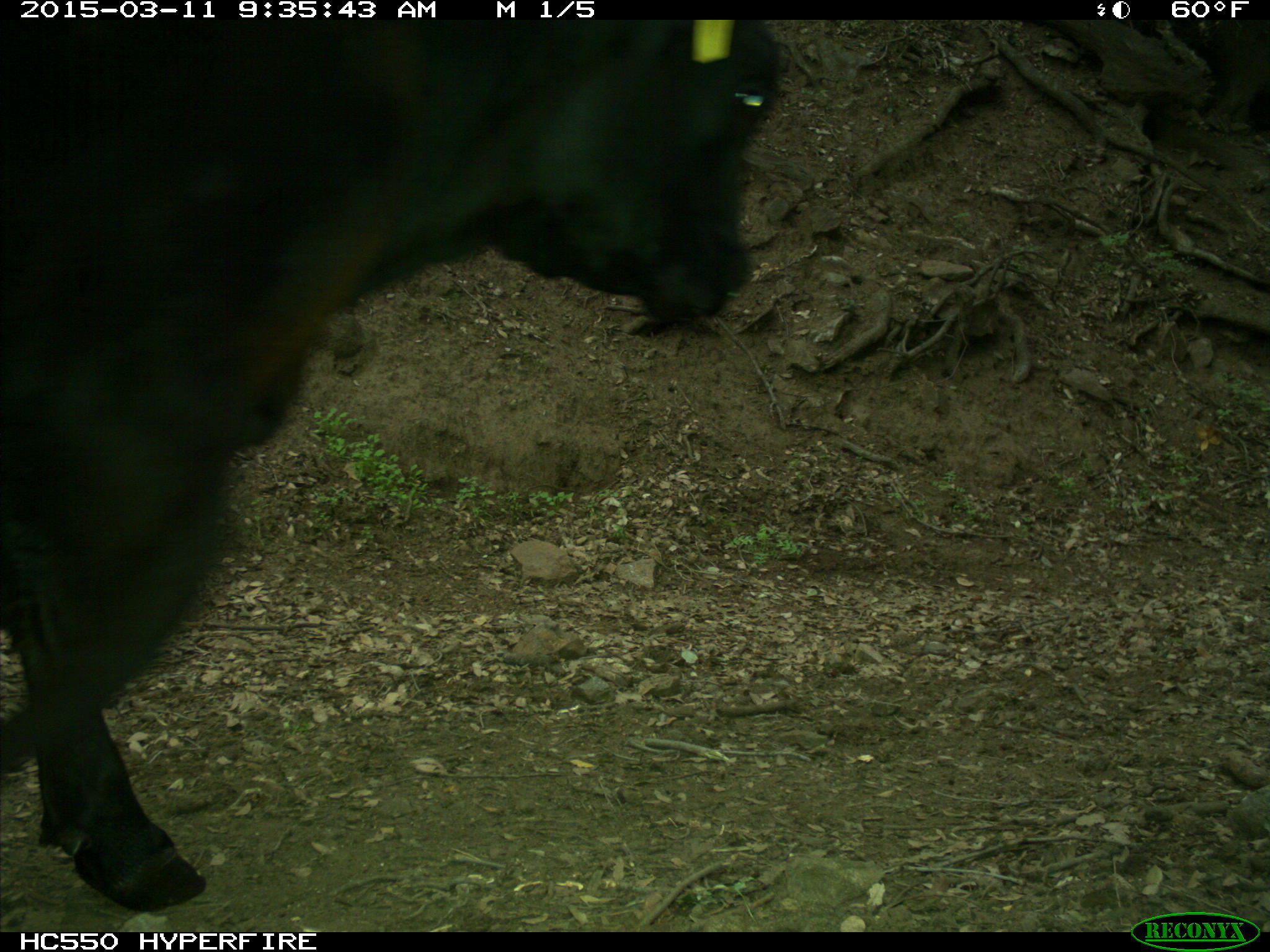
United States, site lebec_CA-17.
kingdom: Animalia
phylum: Chordata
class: Mammalia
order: Artiodactyla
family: Bovidae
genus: Bos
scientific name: Bos taurus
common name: domestic cow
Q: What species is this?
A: Bos taurus (domestic cow).